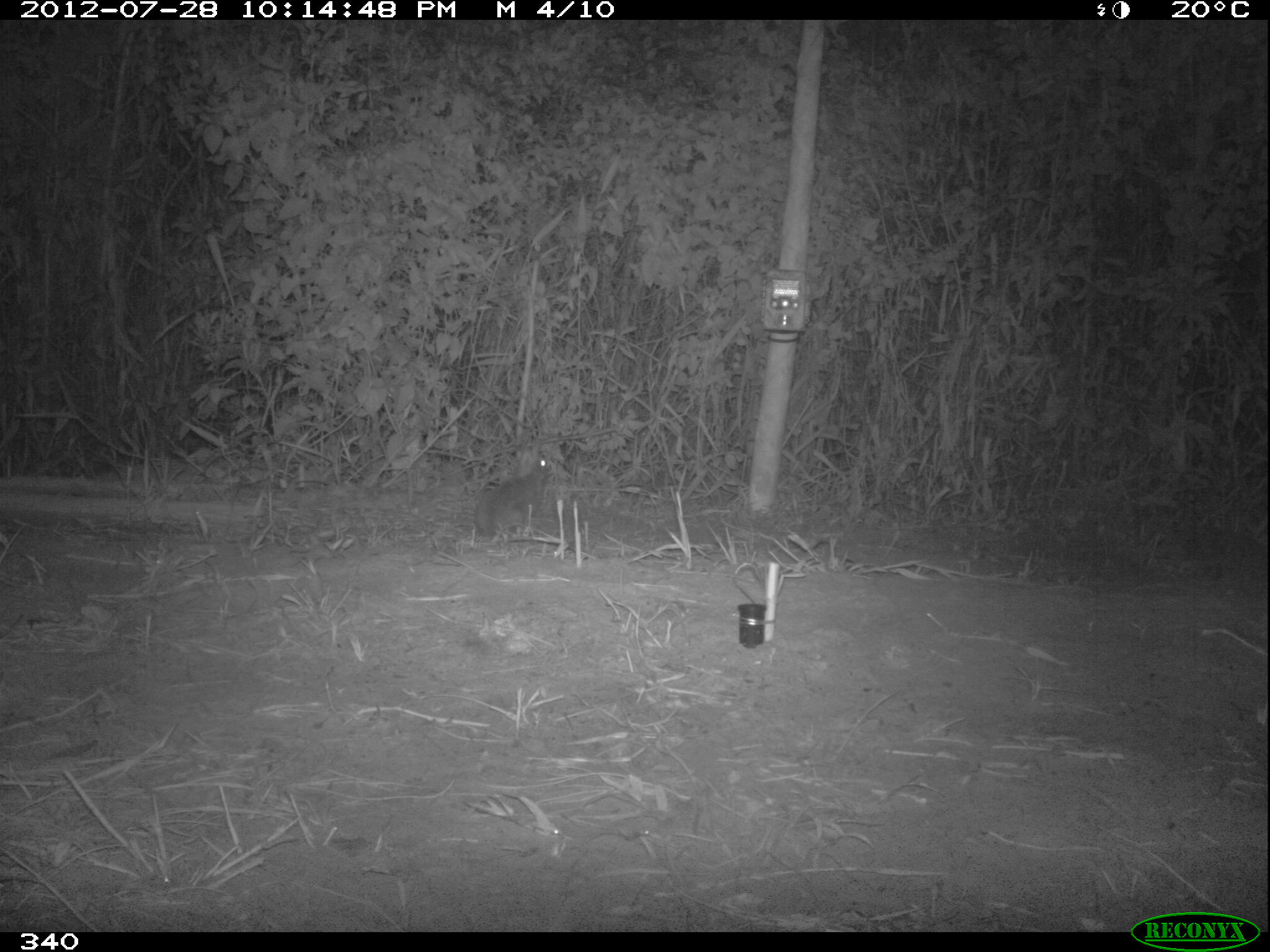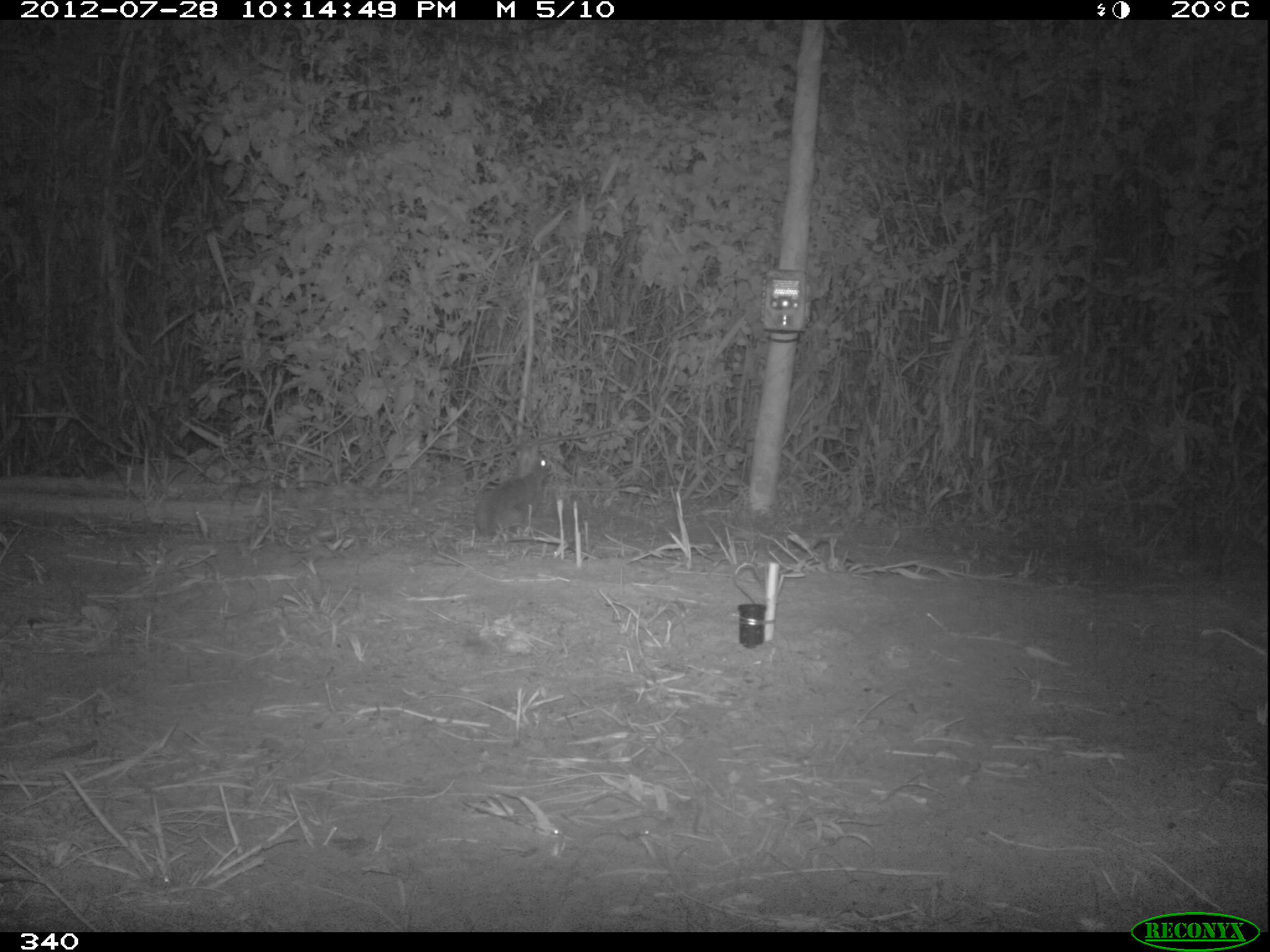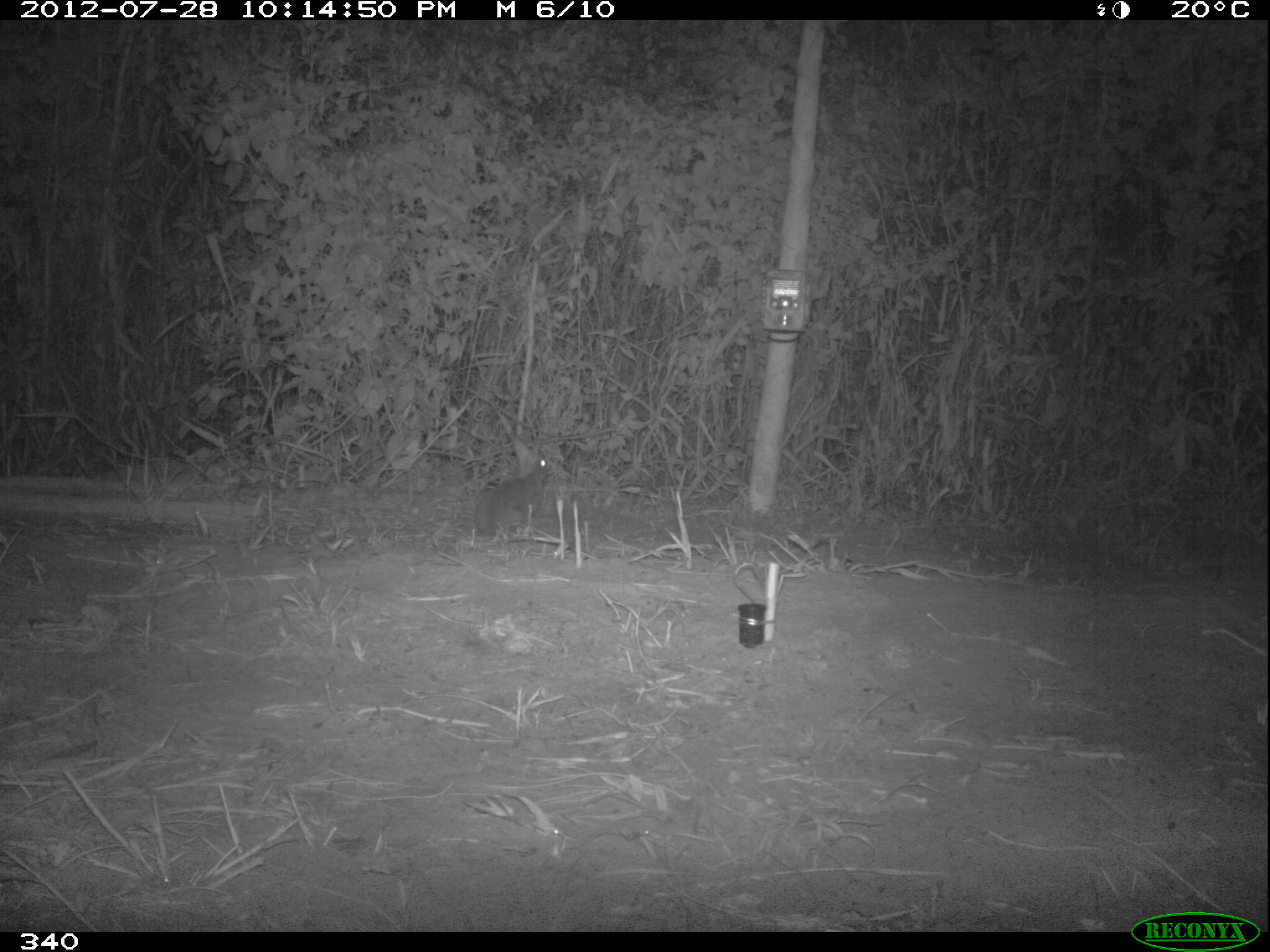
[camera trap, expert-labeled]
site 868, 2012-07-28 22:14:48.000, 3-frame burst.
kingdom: Animalia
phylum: Chordata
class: Mammalia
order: Lagomorpha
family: Leporidae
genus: Sylvilagus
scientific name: Sylvilagus brasiliensis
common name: tapeti